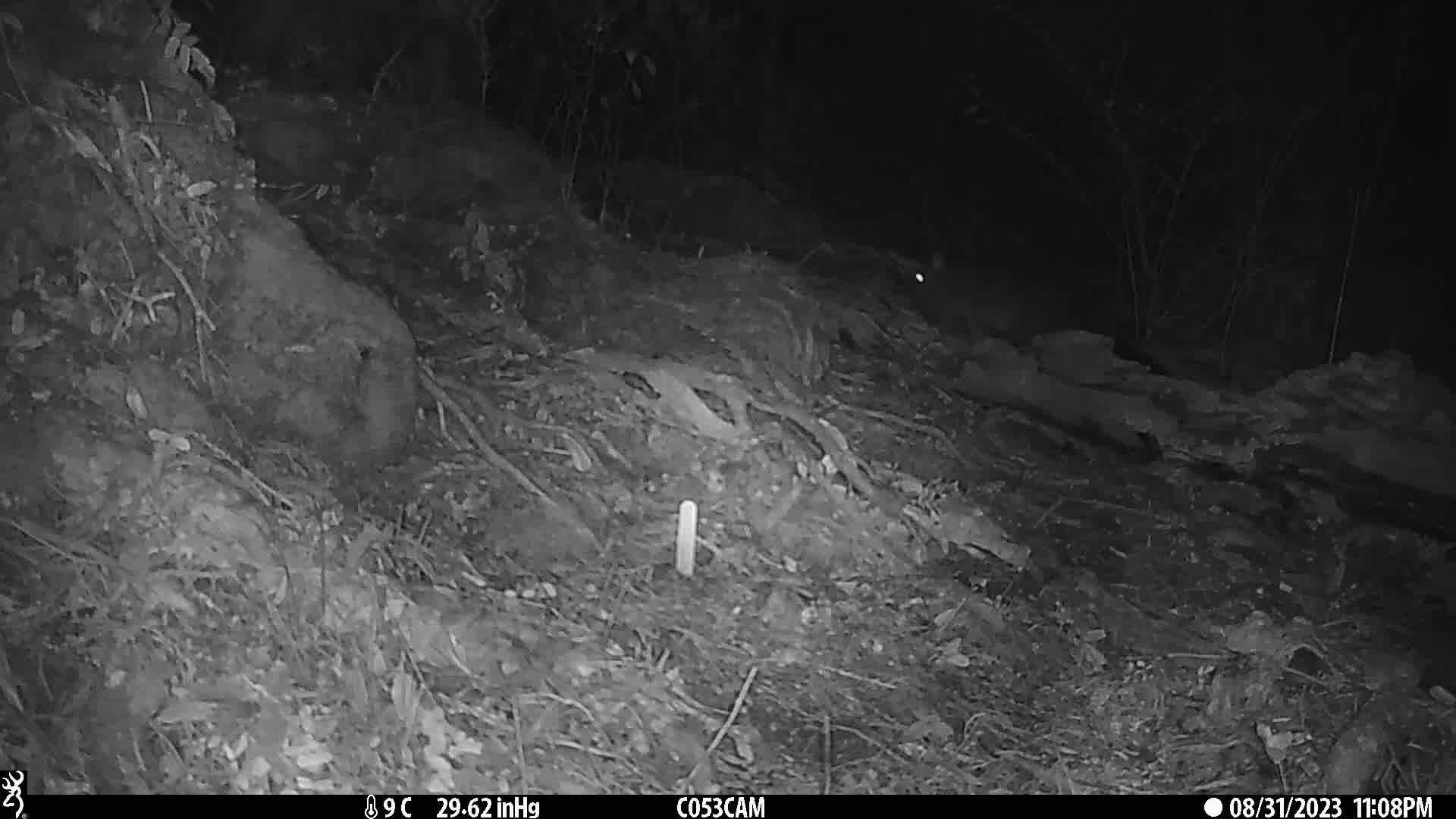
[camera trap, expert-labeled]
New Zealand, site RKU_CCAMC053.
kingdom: Animalia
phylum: Chordata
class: Mammalia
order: Diprotodontia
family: Phalangeridae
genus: Trichosurus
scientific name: Trichosurus vulpecula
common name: common brushtail possum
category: possum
Possum (common brushtail possum) (Trichosurus vulpecula).